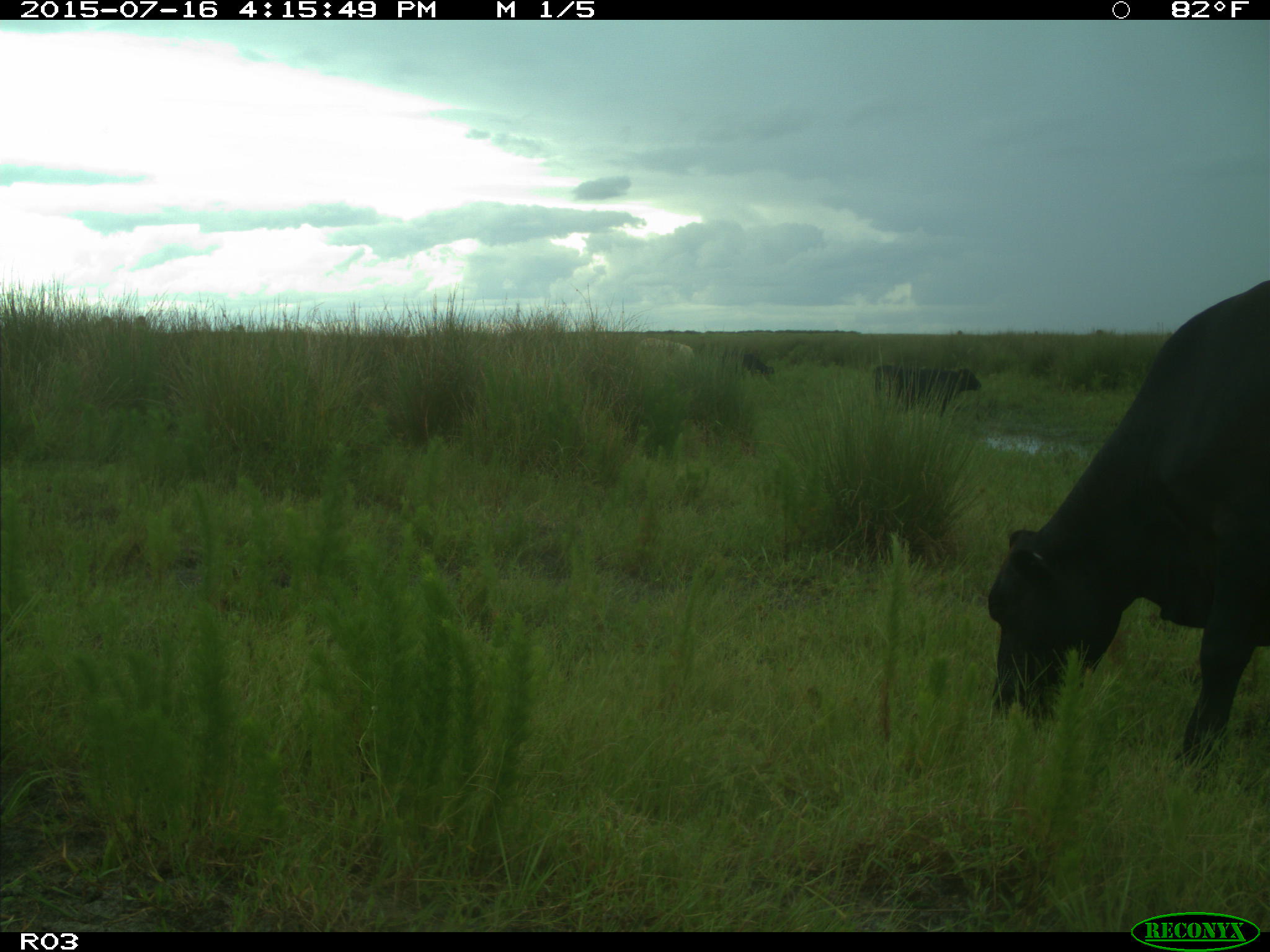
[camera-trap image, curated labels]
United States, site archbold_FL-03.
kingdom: Animalia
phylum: Chordata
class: Mammalia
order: Artiodactyla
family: Bovidae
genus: Bos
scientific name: Bos taurus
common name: domestic cow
Bos taurus (domestic cow).